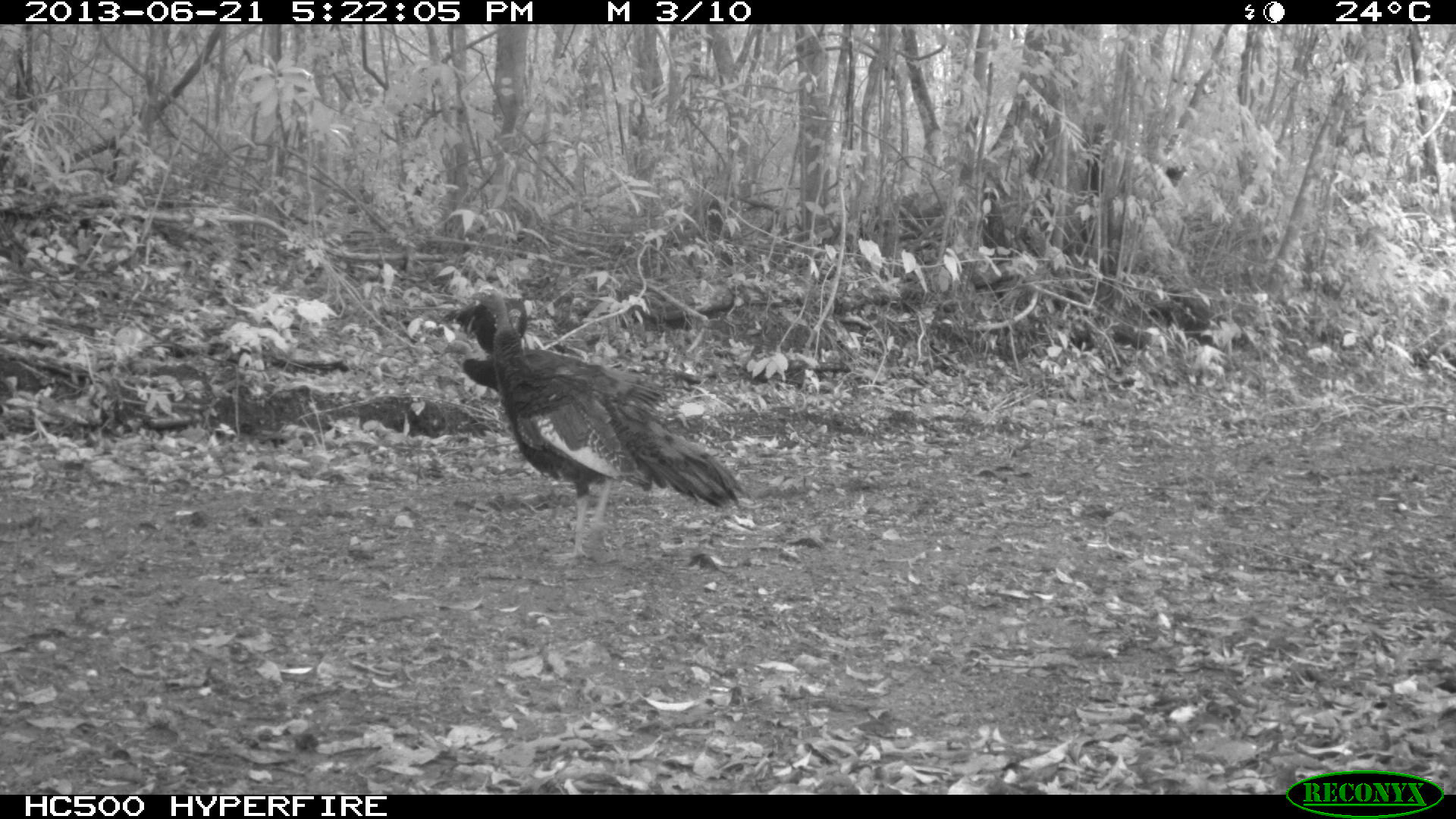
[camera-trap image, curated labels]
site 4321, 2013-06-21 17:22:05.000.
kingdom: Animalia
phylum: Chordata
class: Aves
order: Galliformes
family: Phasianidae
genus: Meleagris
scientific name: Meleagris ocellata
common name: ocellated turkey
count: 3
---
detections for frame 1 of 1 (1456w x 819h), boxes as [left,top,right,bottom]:
meleagris ocellata: [465,284,747,560]; [439,297,528,353]; [438,340,499,392]